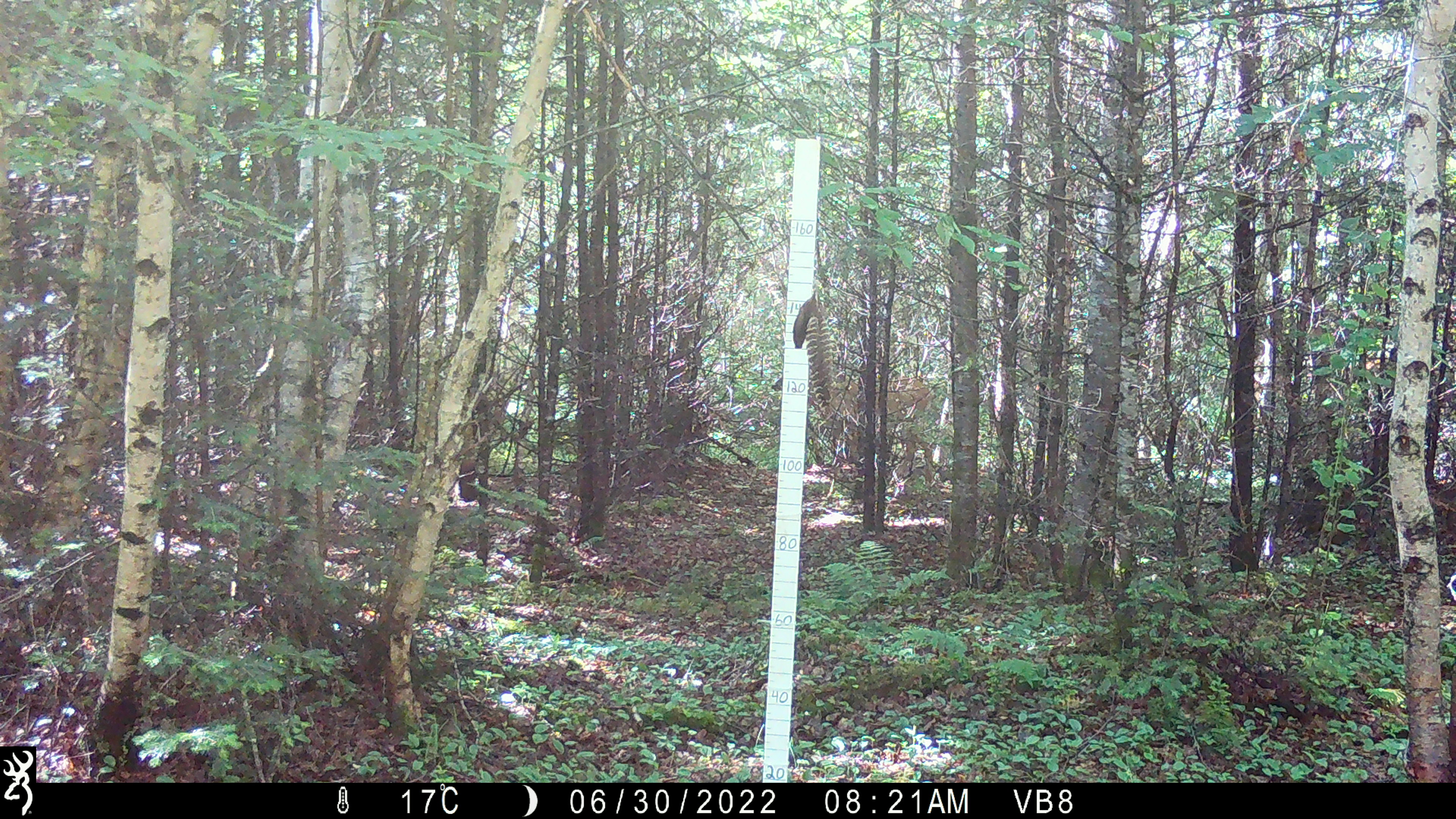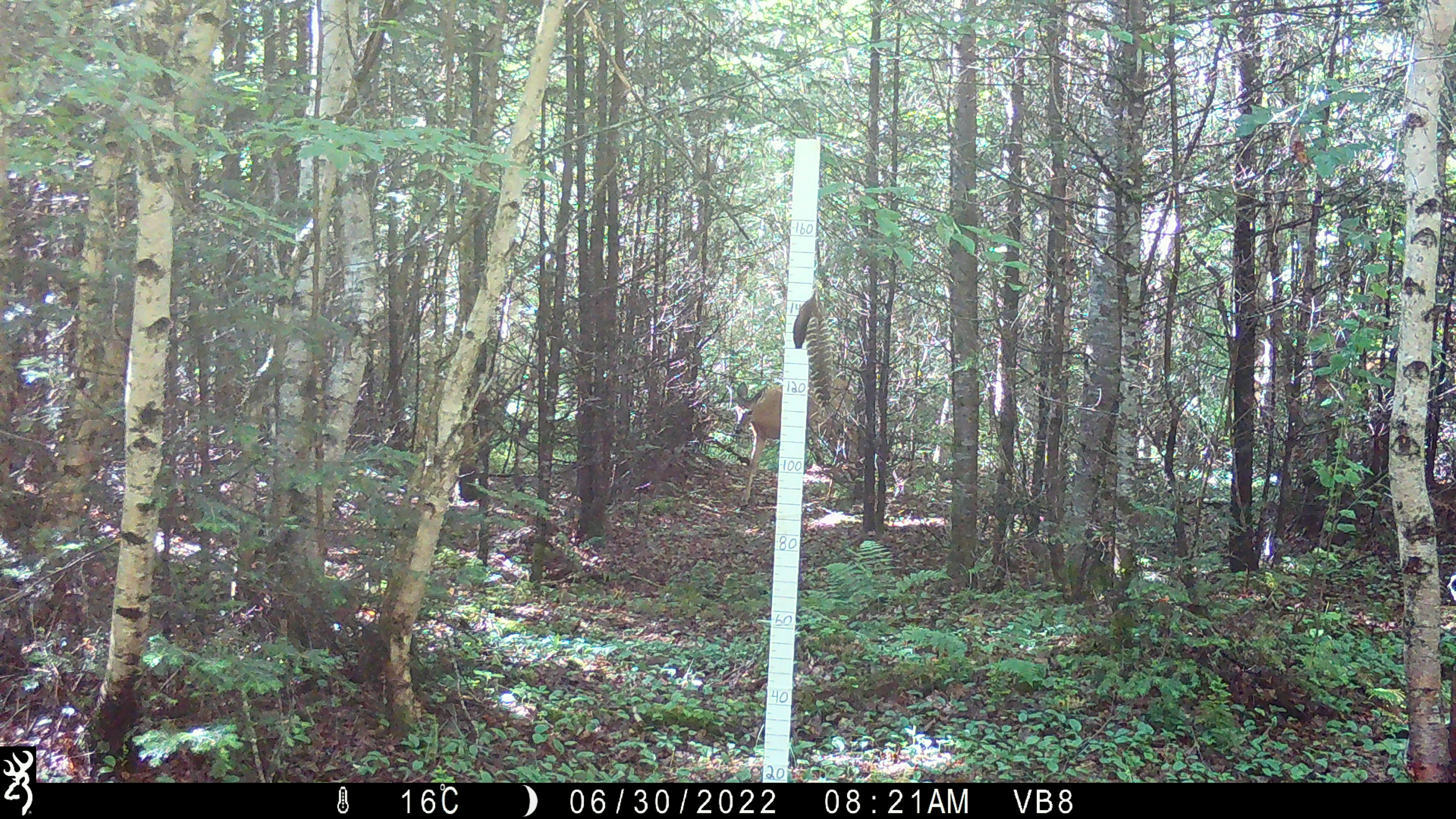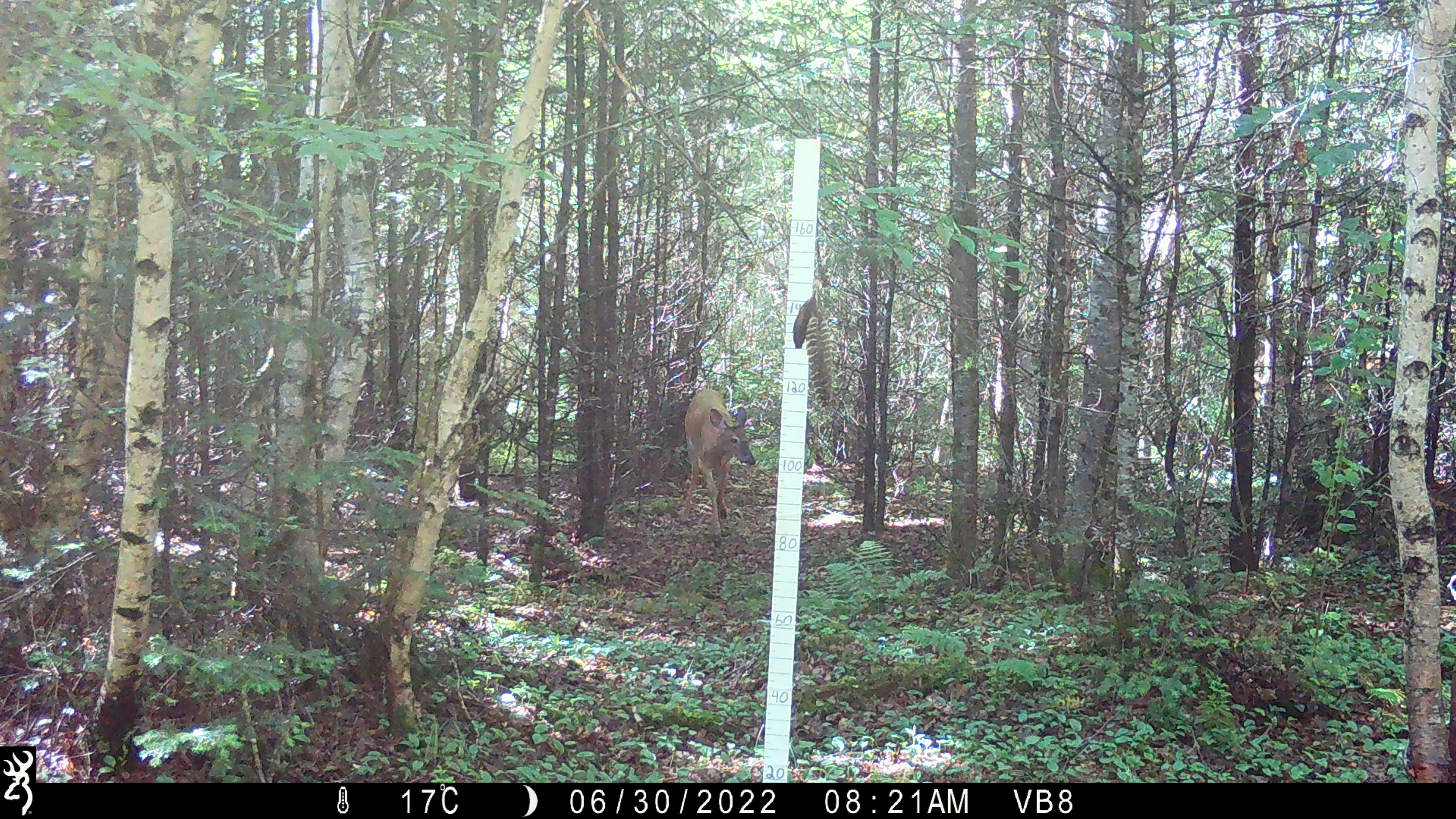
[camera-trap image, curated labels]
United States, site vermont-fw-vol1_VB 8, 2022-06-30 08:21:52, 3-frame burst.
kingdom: Animalia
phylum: Chordata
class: Mammalia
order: Artiodactyla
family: Cervidae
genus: Odocoileus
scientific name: Odocoileus virginianus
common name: white-tailed deer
White-tailed deer (Odocoileus virginianus).